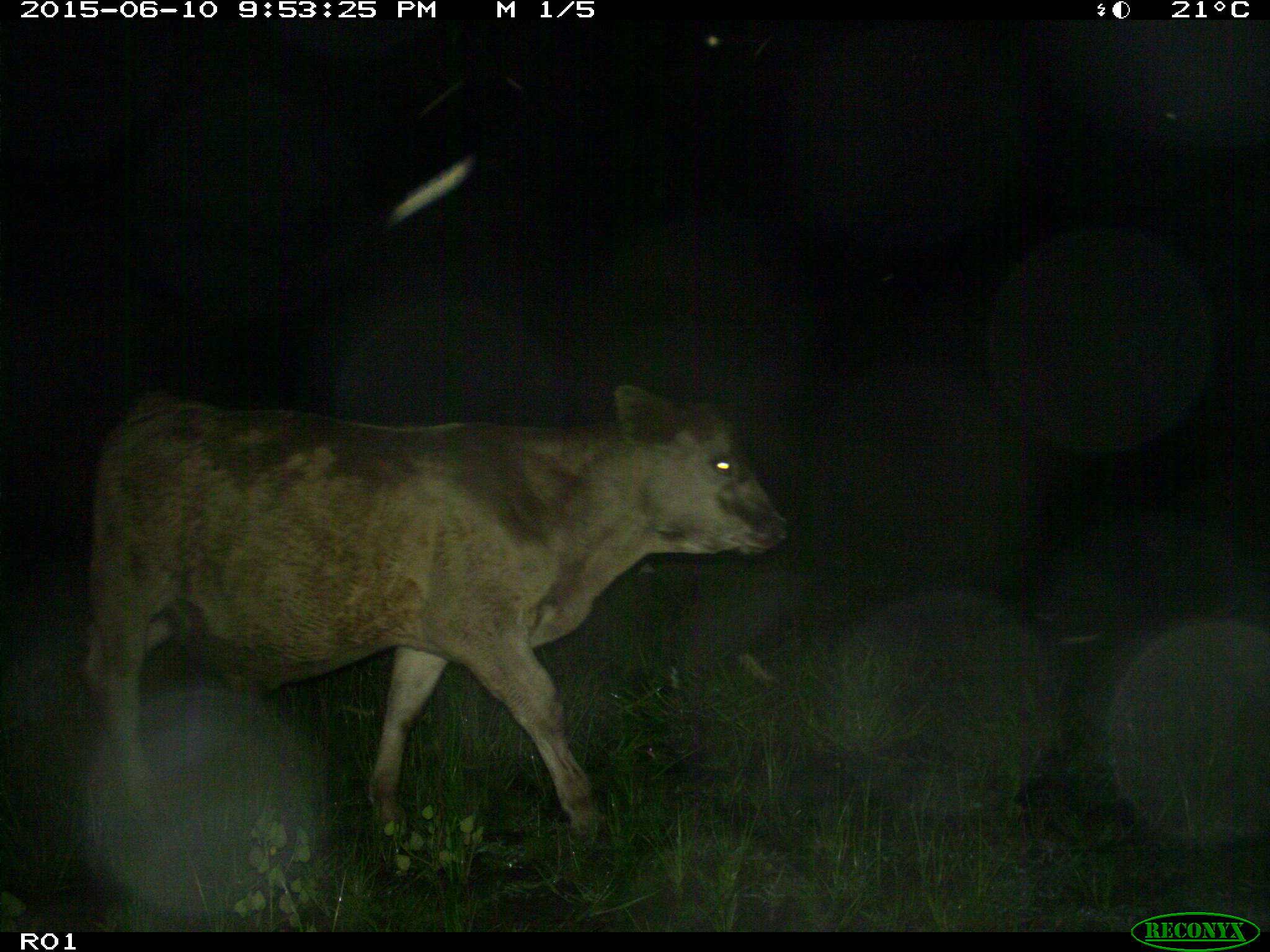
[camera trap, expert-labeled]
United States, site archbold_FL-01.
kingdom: Animalia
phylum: Chordata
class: Mammalia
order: Artiodactyla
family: Bovidae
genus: Bos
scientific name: Bos taurus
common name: domestic cow